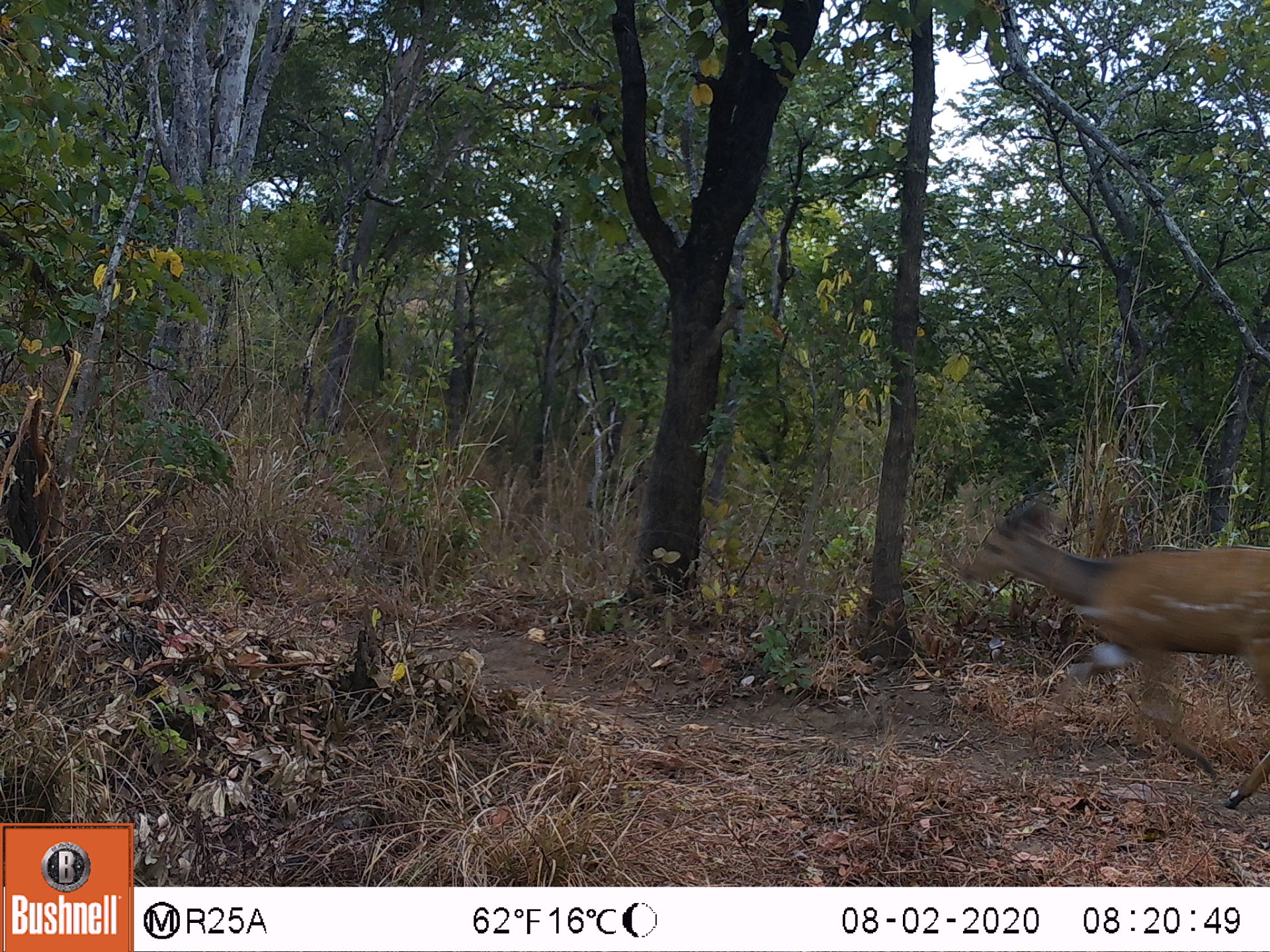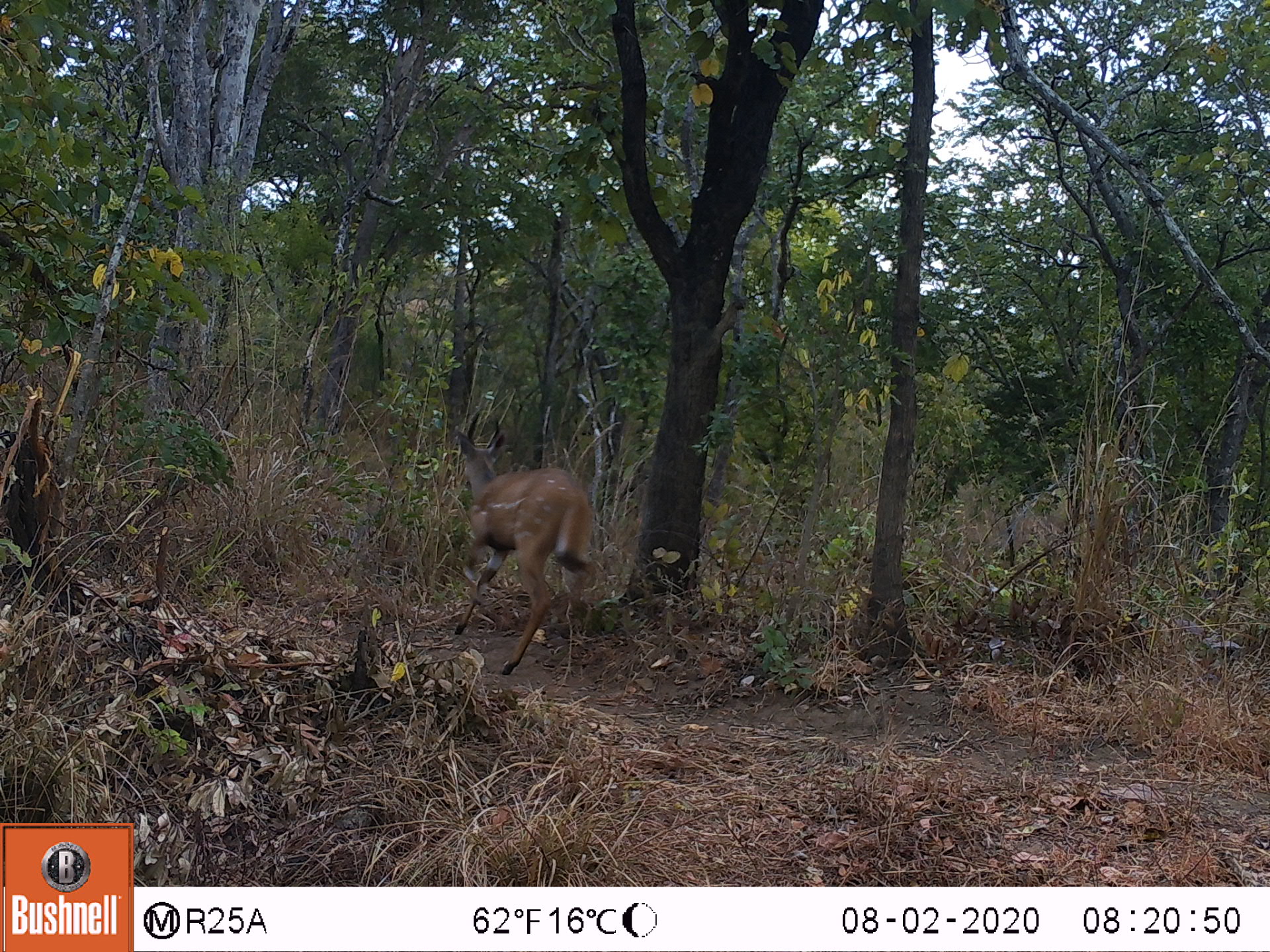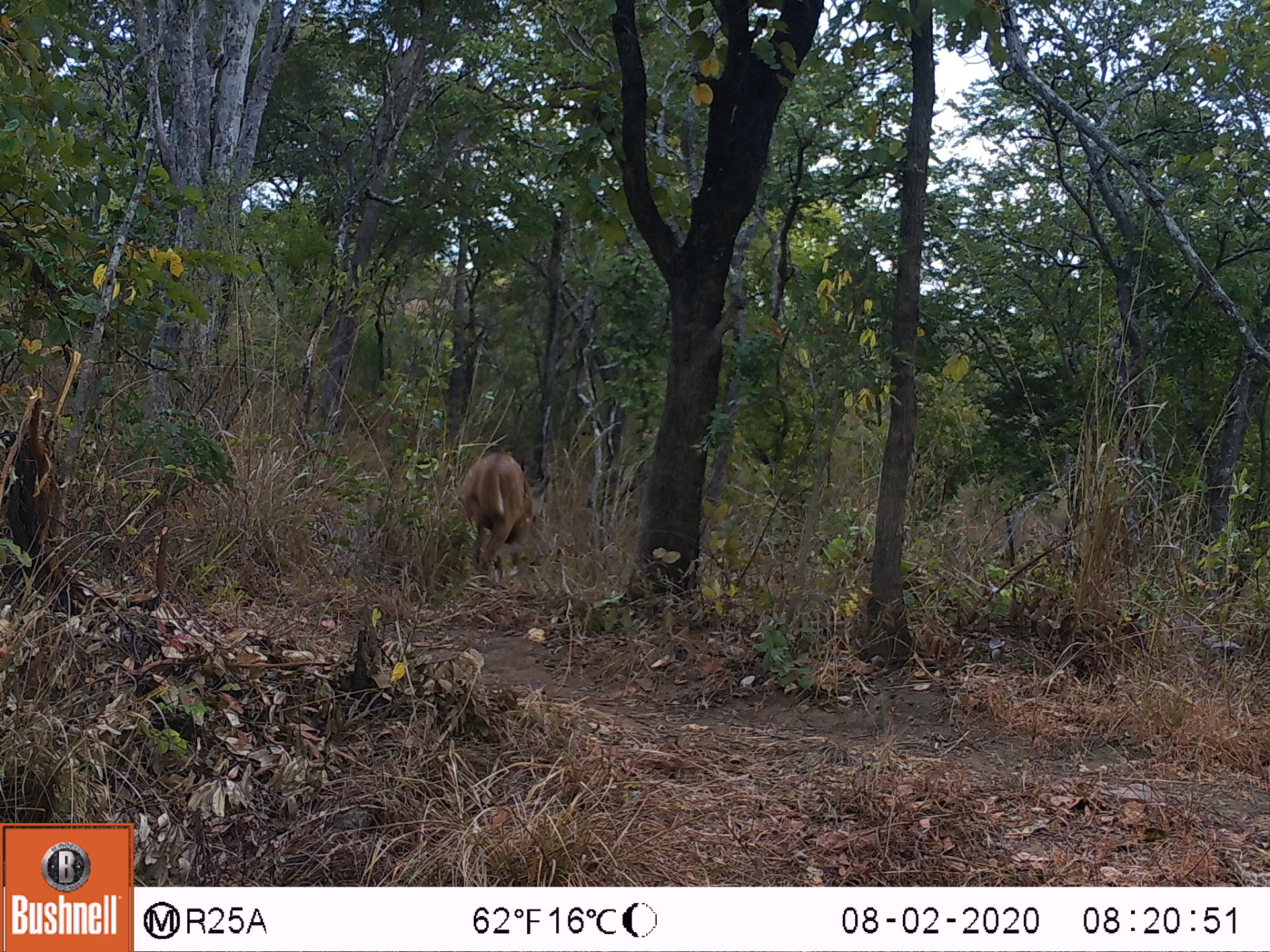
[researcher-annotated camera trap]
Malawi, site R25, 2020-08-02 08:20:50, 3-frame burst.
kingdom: Animalia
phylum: Chordata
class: Mammalia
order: Artiodactyla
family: Bovidae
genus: Tragelaphus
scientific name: Tragelaphus sylvaticus sylvaticus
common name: cape bushbuck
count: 1